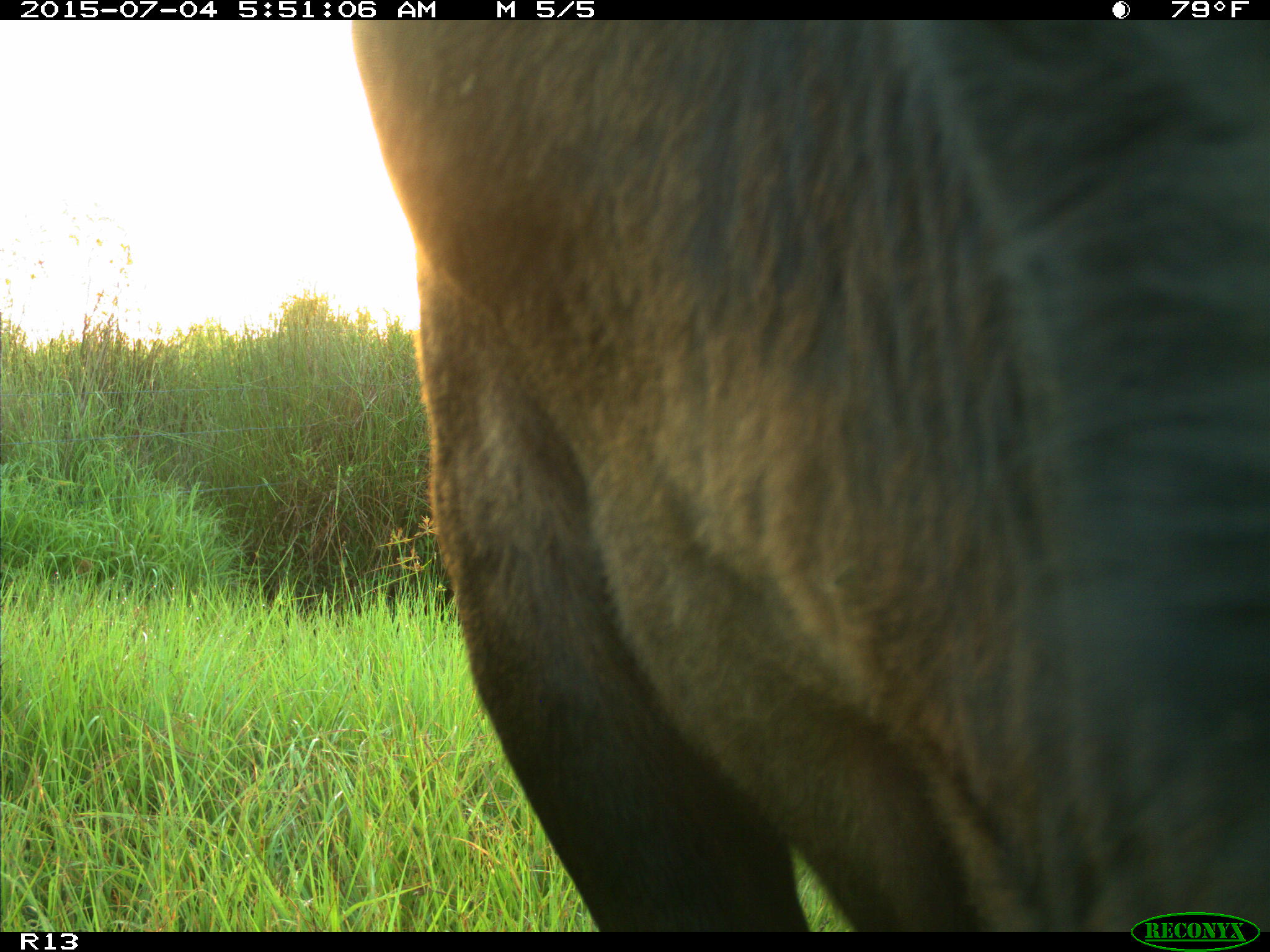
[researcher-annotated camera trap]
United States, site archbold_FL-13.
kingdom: Animalia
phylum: Chordata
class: Mammalia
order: Artiodactyla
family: Bovidae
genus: Bos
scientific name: Bos taurus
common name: domestic cow